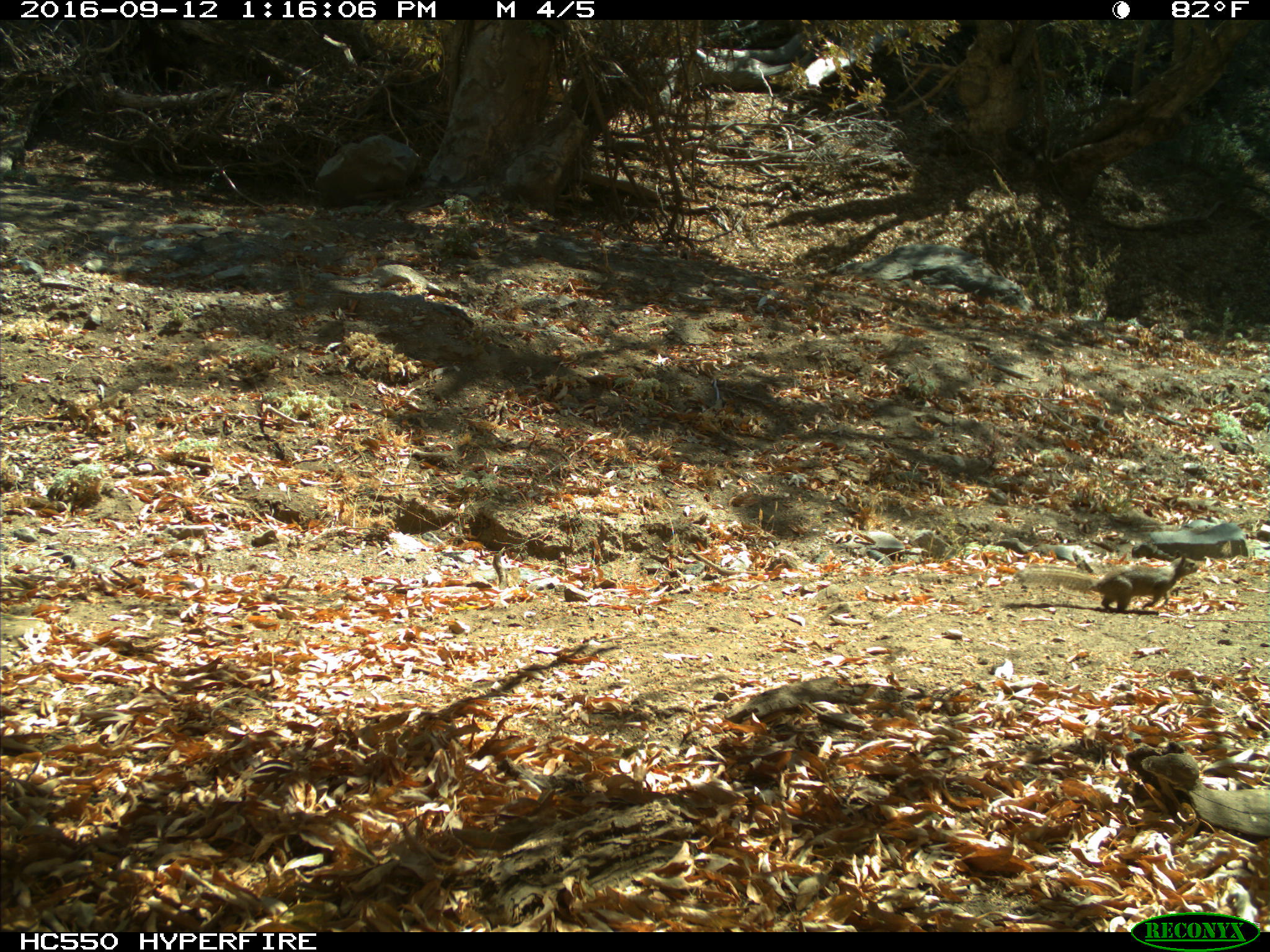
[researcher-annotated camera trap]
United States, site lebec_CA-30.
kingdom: Animalia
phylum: Chordata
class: Mammalia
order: Rodentia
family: Sciuridae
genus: Otospermophilus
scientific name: Otospermophilus beecheyi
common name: california ground squirrel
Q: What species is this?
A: Otospermophilus beecheyi (california ground squirrel).